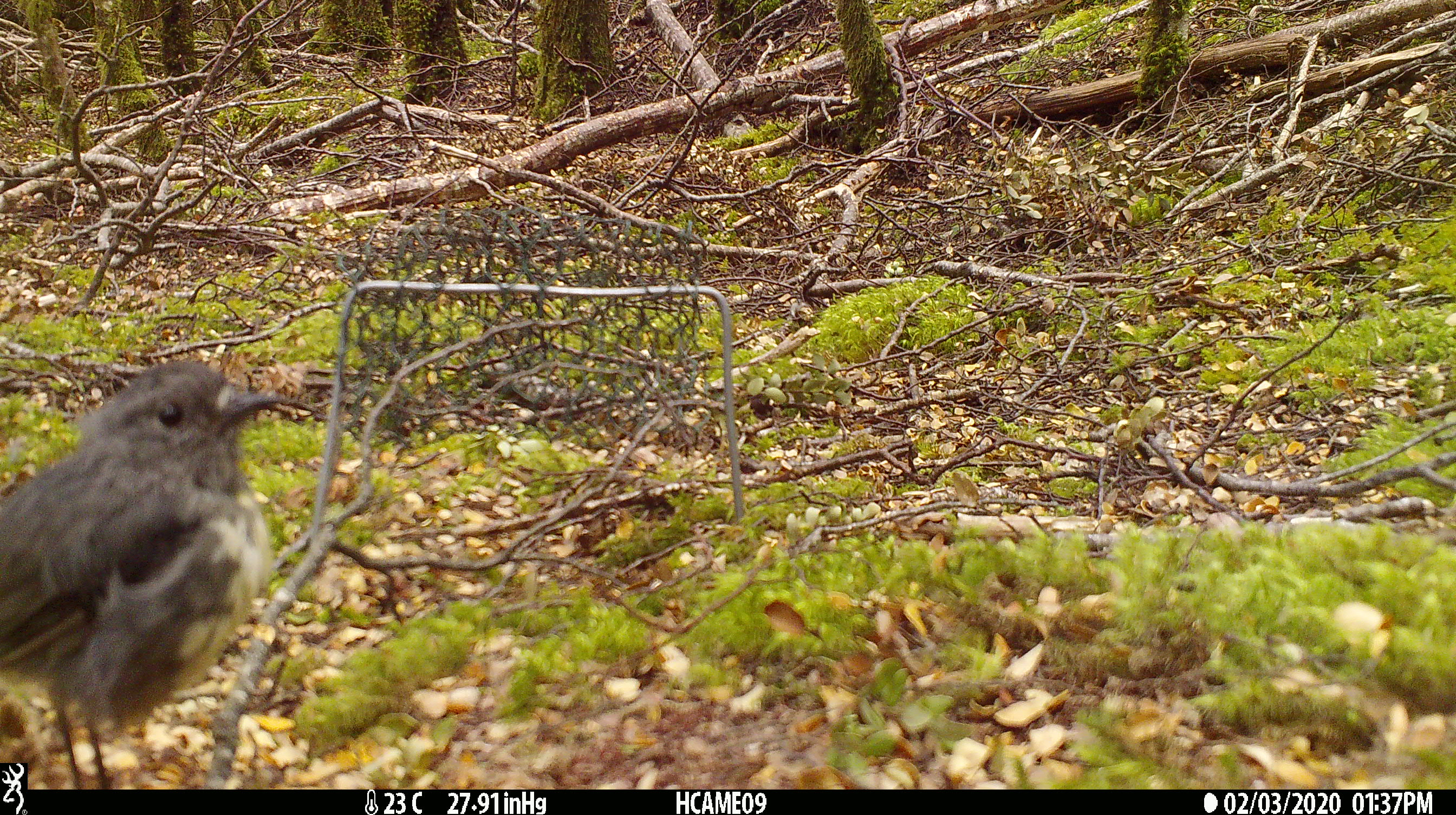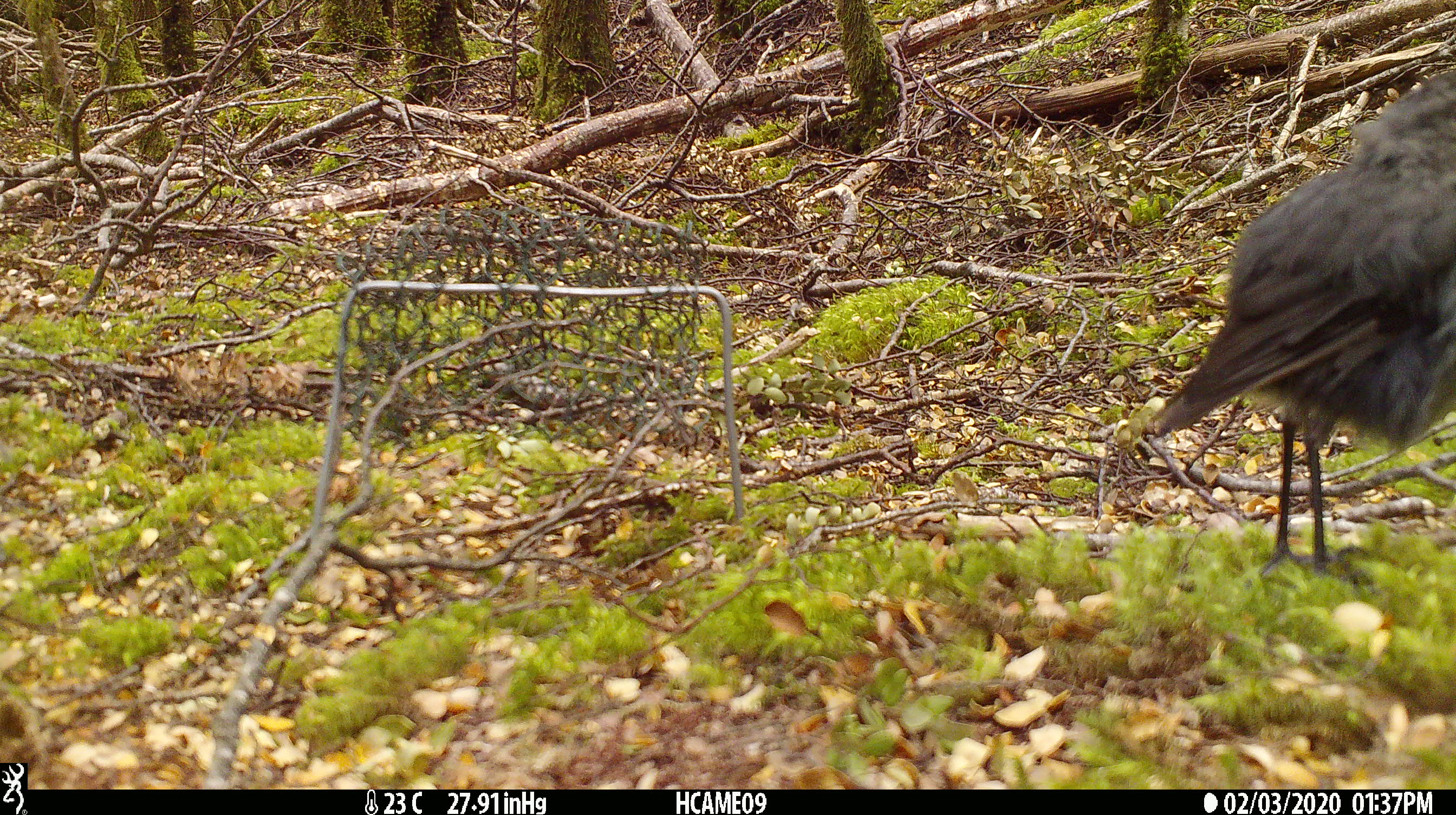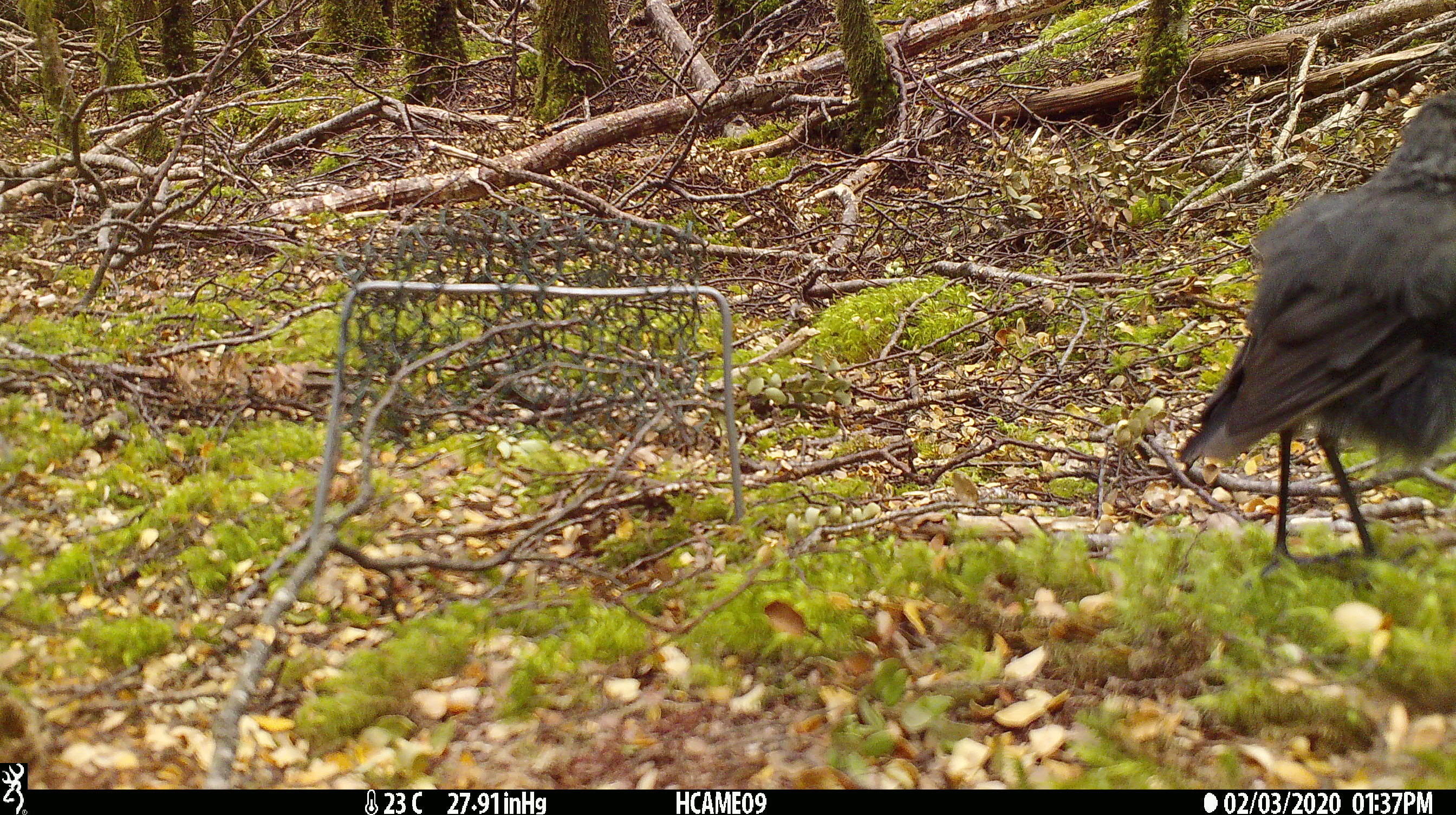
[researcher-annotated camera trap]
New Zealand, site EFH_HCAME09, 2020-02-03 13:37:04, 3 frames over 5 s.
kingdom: Animalia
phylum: Chordata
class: Aves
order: Passeriformes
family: Petroicidae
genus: Petroica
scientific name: Petroica australis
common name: new zealand robin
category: robin